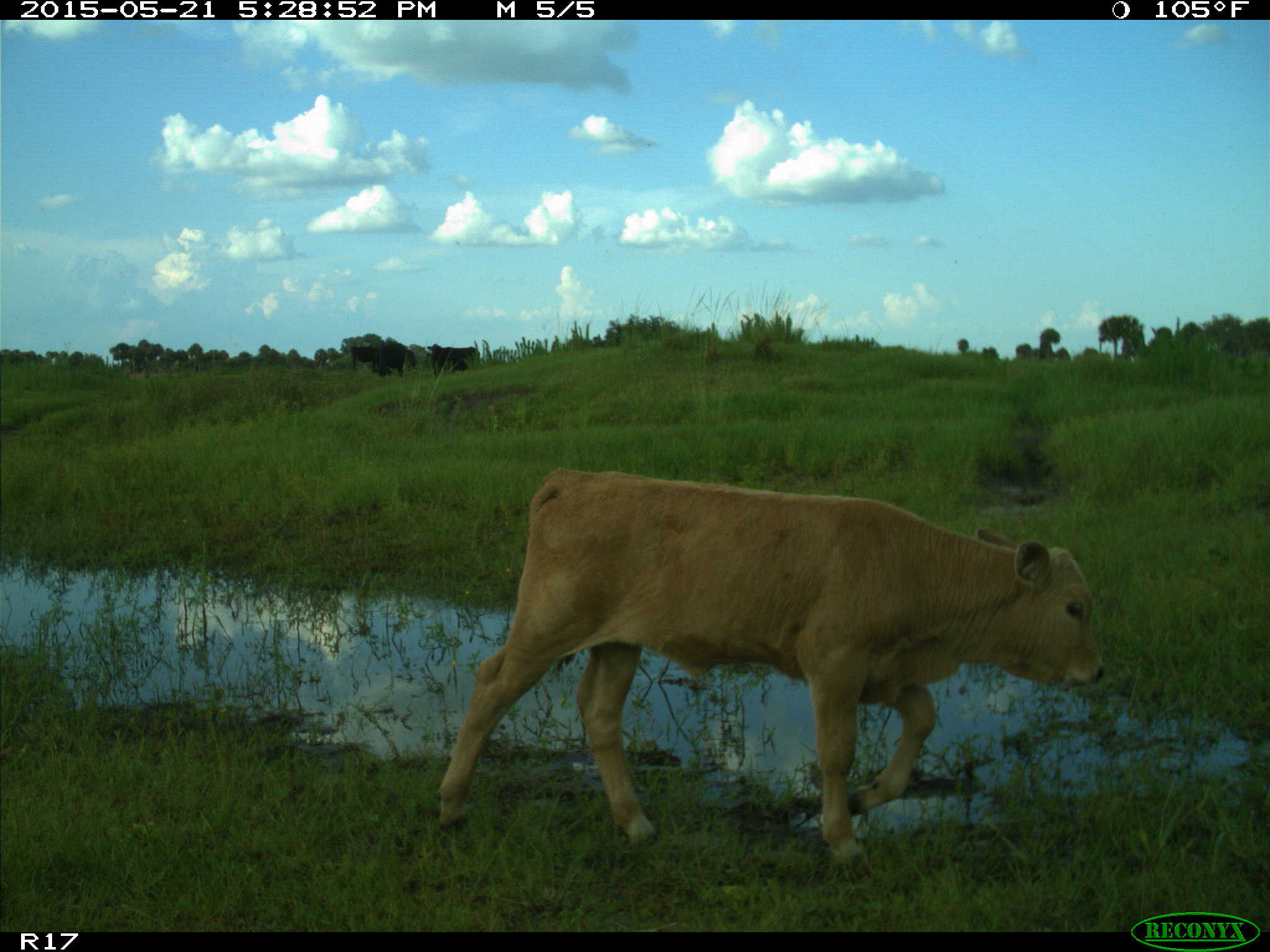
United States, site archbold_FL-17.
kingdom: Animalia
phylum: Chordata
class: Mammalia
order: Artiodactyla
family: Bovidae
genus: Bos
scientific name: Bos taurus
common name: domestic cow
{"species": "Bos taurus (domestic cow)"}